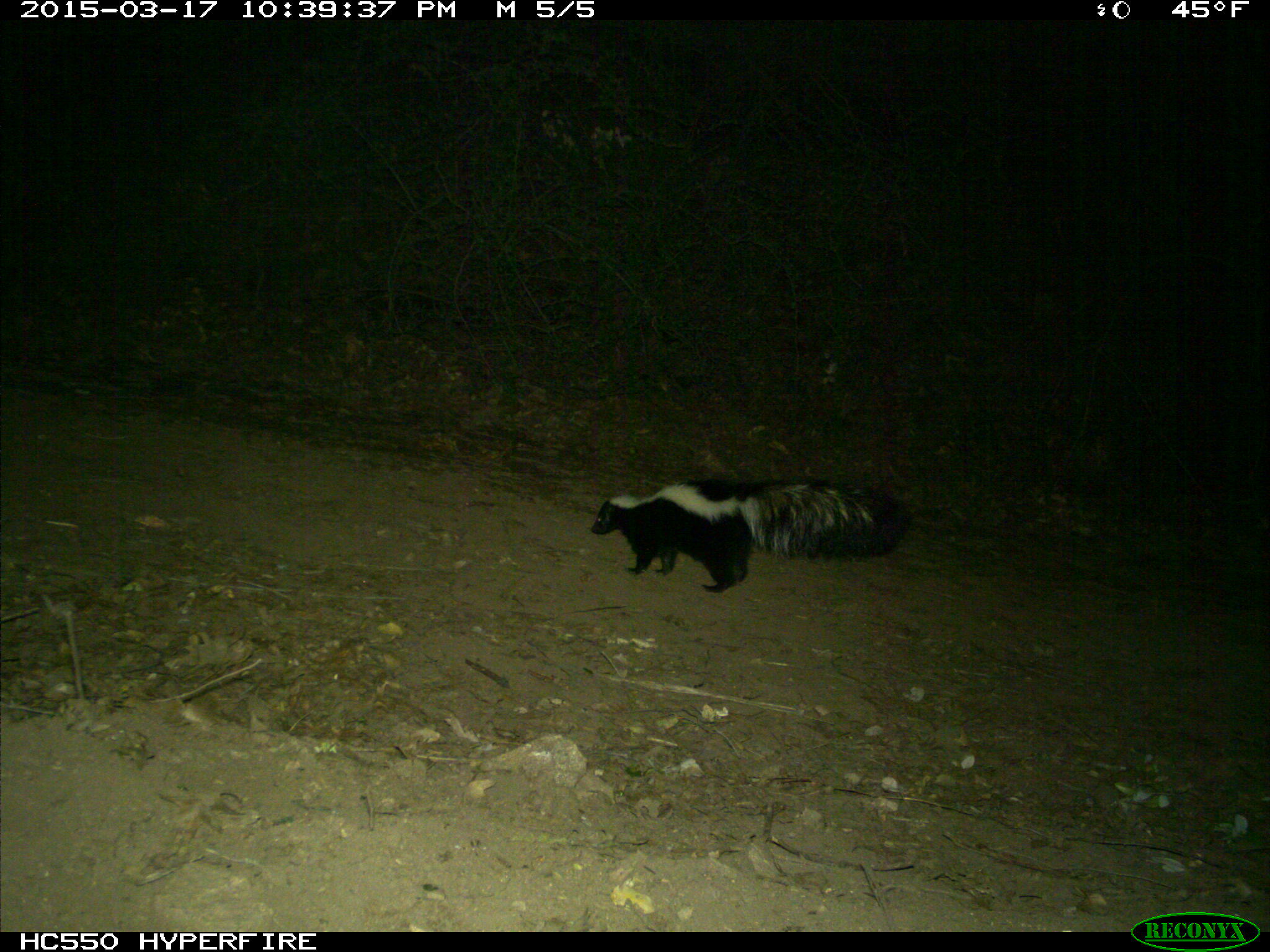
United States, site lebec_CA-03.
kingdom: Animalia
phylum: Chordata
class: Mammalia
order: Carnivora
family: Mephitidae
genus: Mephitis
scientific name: Mephitis mephitis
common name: striped skunk